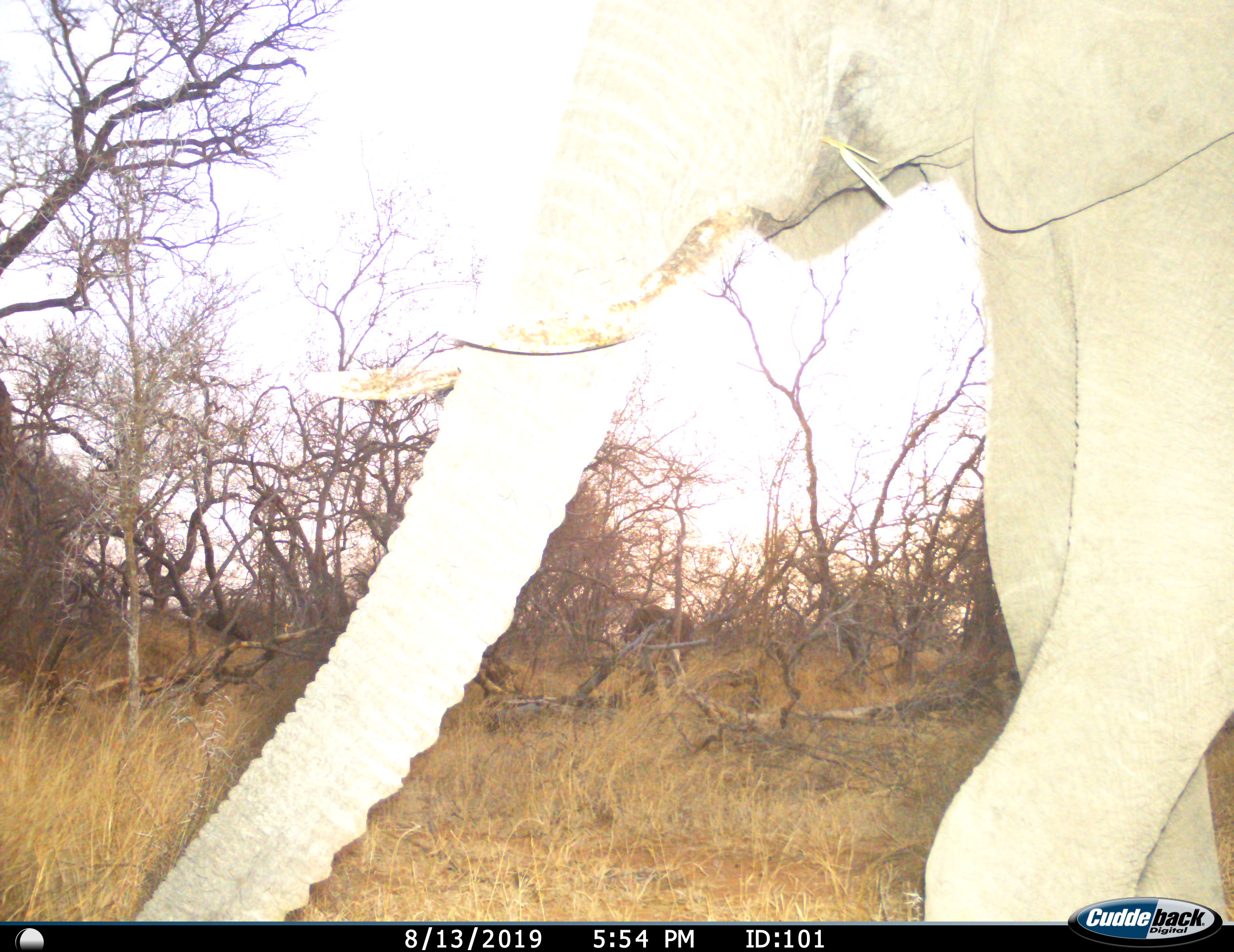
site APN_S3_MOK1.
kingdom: Animalia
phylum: Chordata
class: Mammalia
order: Proboscidea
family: Elephantidae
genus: Loxodonta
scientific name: Loxodonta africana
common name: african bush elephant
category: elephant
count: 1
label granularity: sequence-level